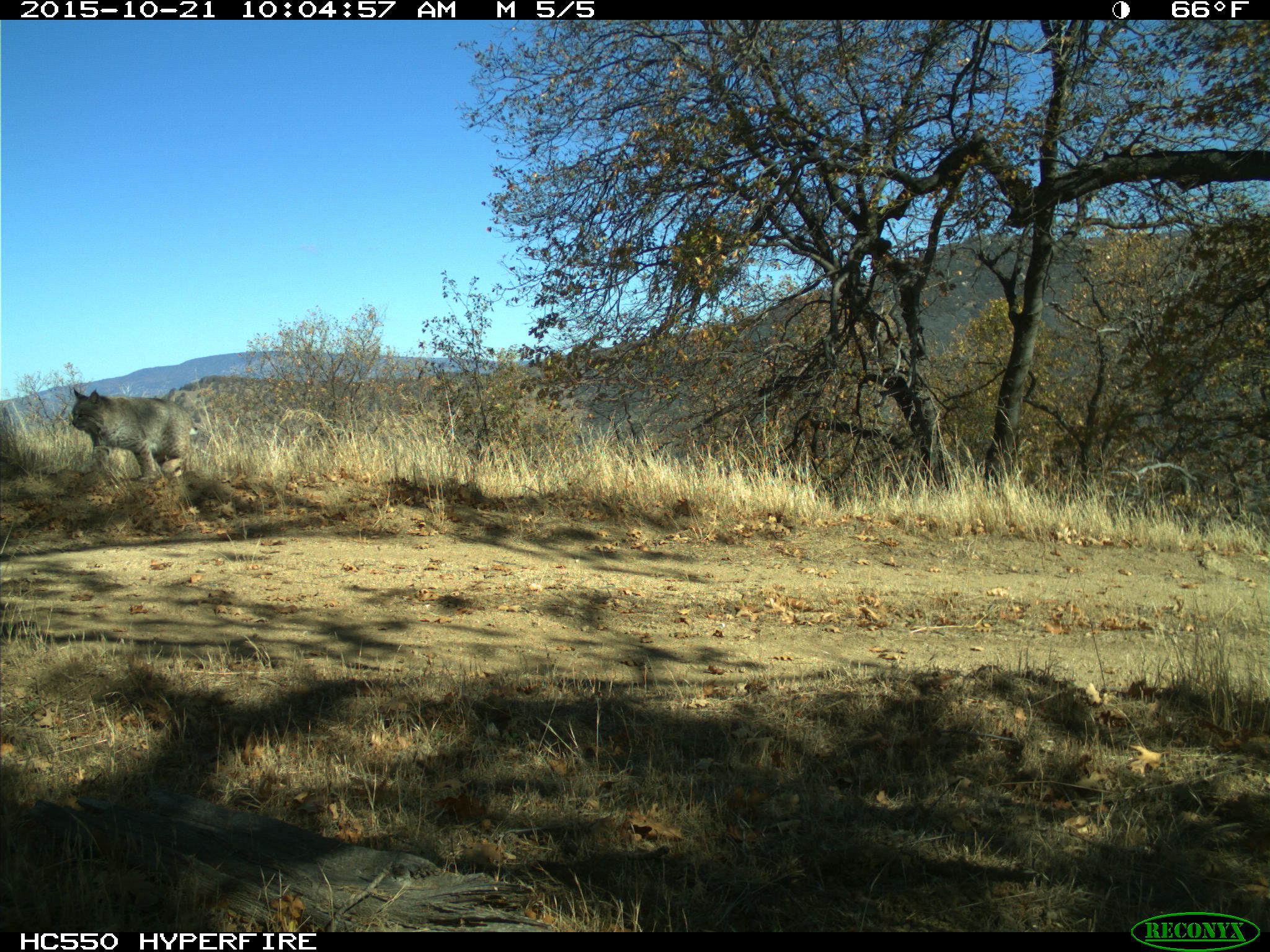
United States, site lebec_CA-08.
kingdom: Animalia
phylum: Chordata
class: Mammalia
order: Carnivora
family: Felidae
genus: Lynx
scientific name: Lynx rufus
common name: bobcat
Lynx rufus (bobcat).